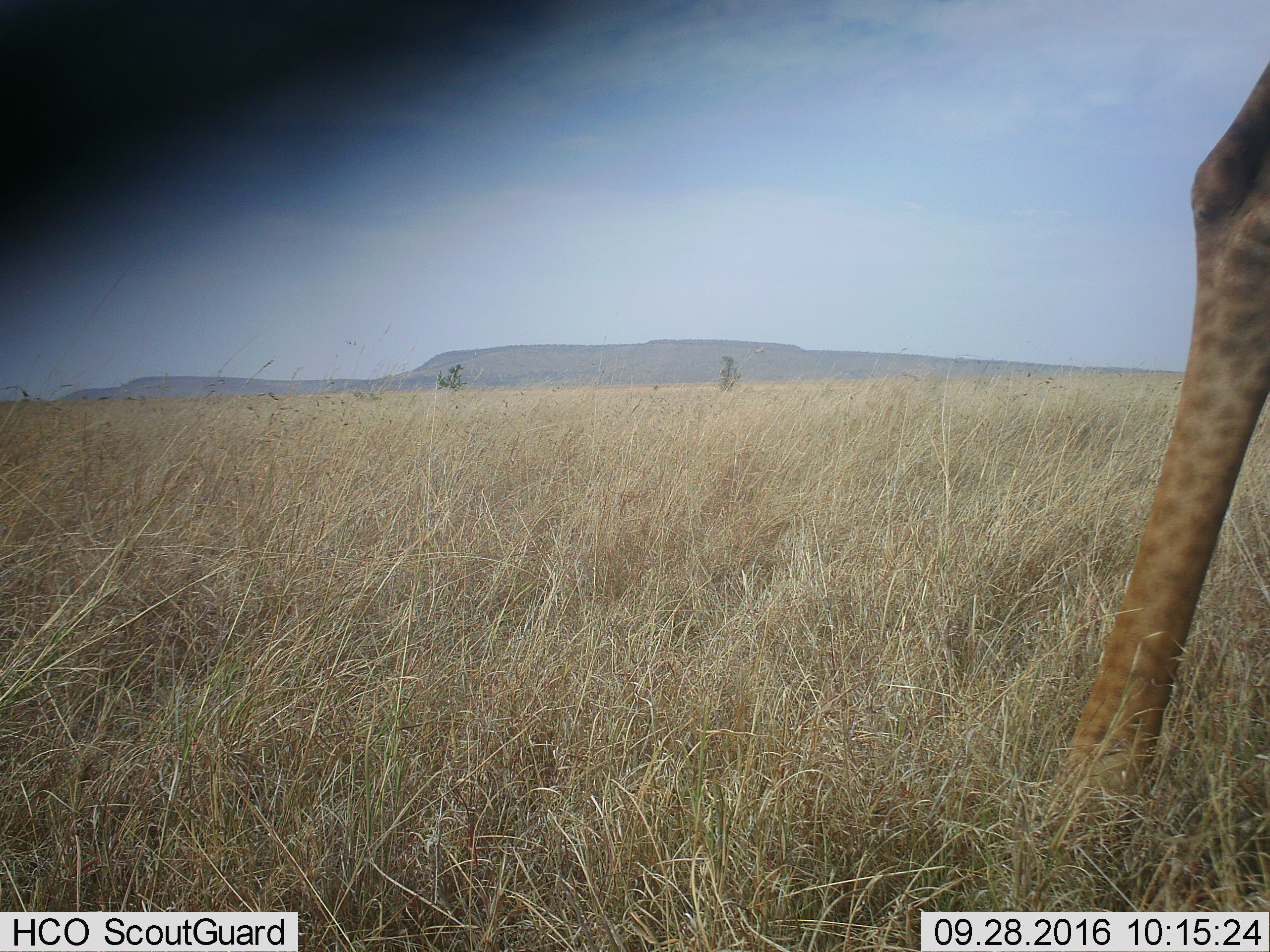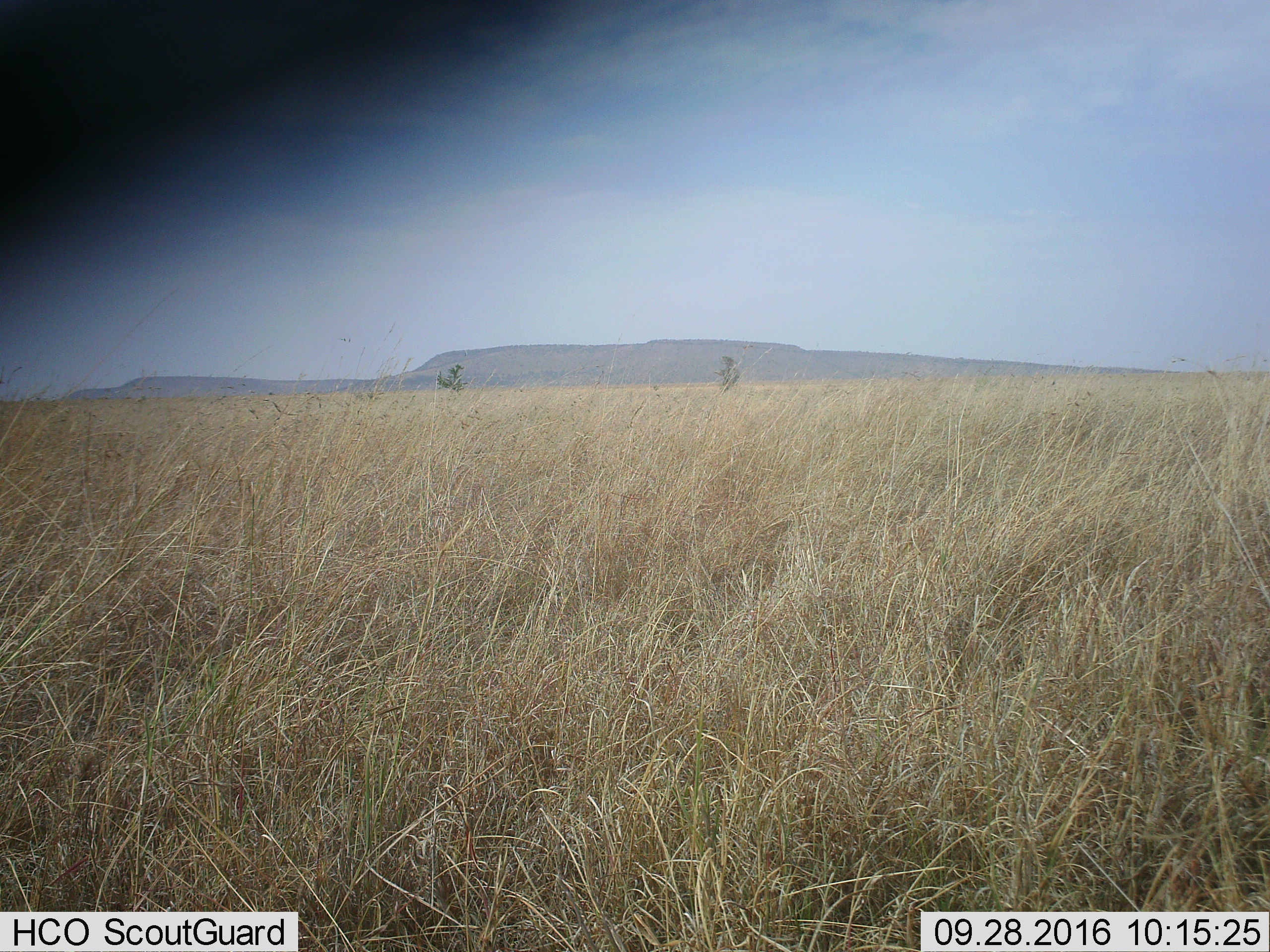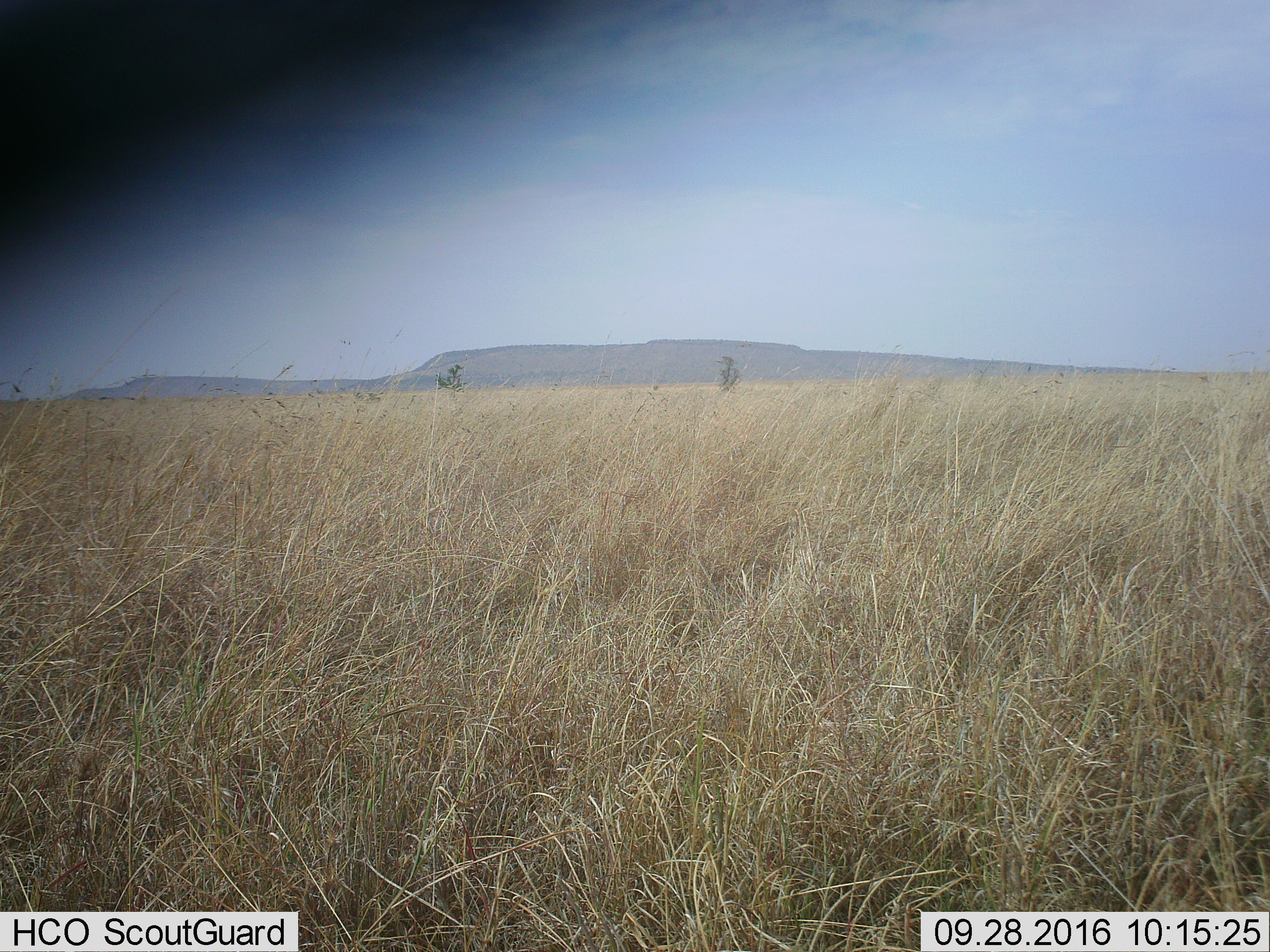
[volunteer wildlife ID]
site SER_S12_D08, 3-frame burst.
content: unidentified animal